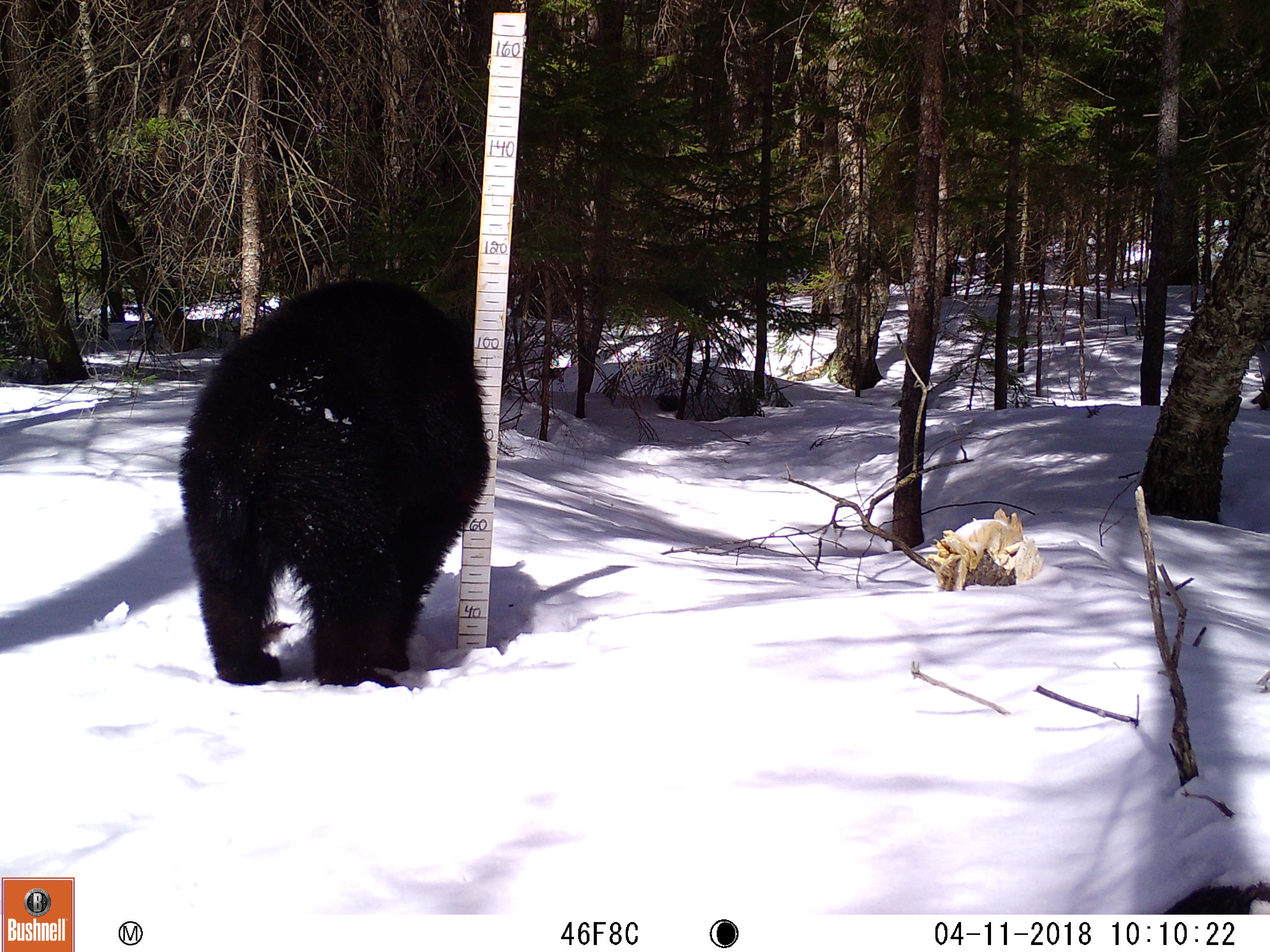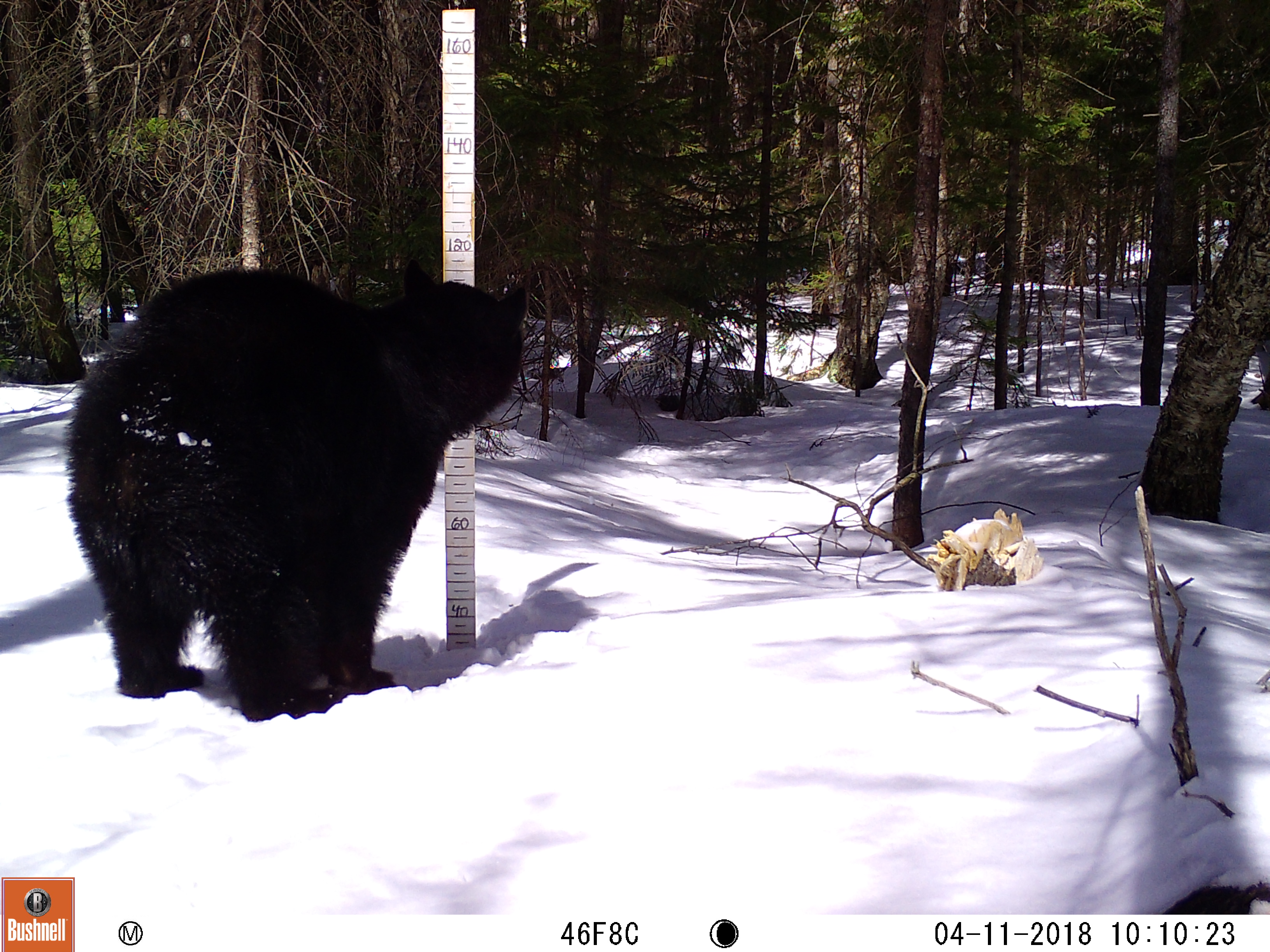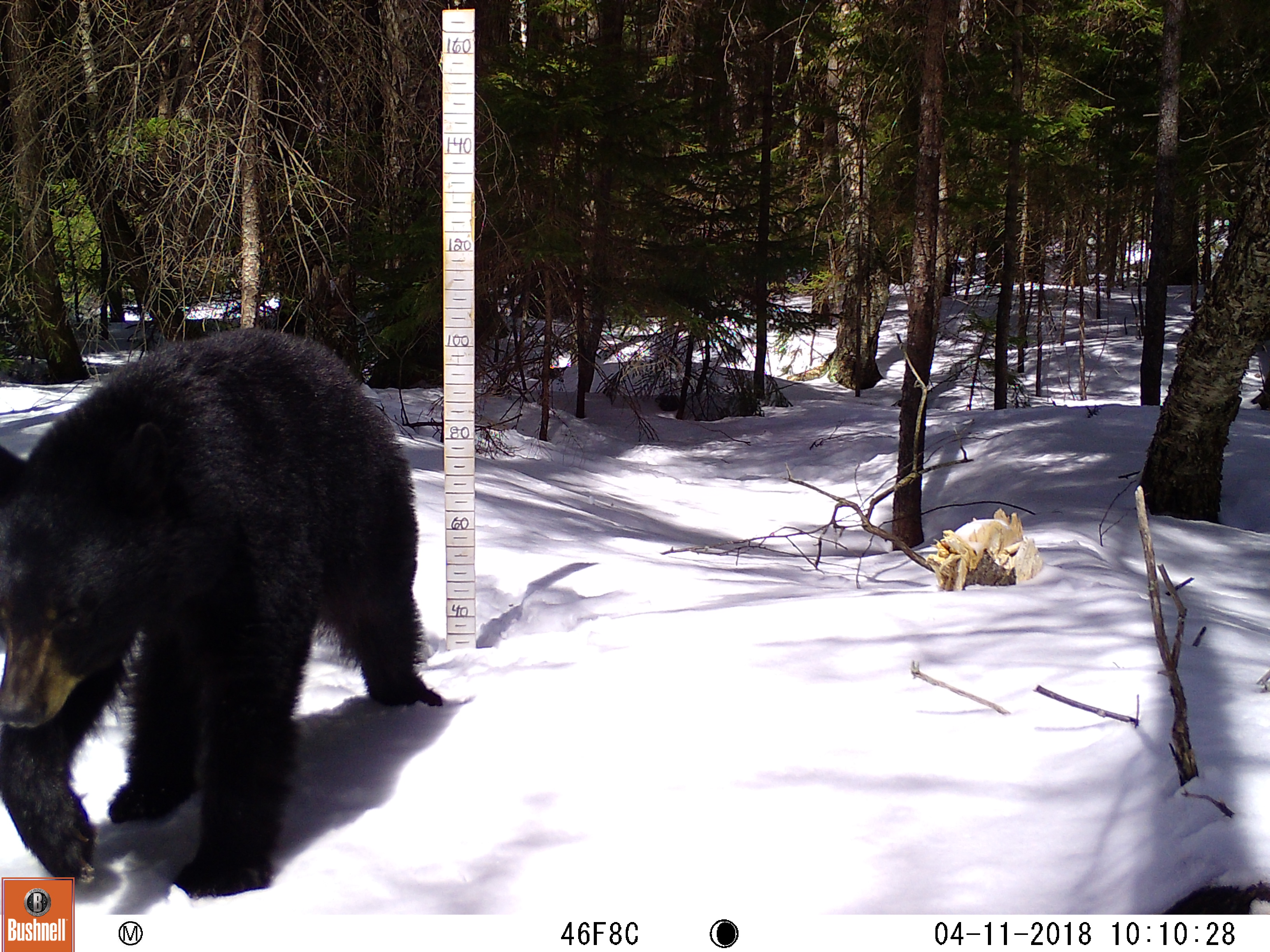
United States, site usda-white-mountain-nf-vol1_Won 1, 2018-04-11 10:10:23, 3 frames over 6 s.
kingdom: Animalia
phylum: Chordata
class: Mammalia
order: Carnivora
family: Ursidae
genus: Ursus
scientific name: Ursus americanus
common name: black bear